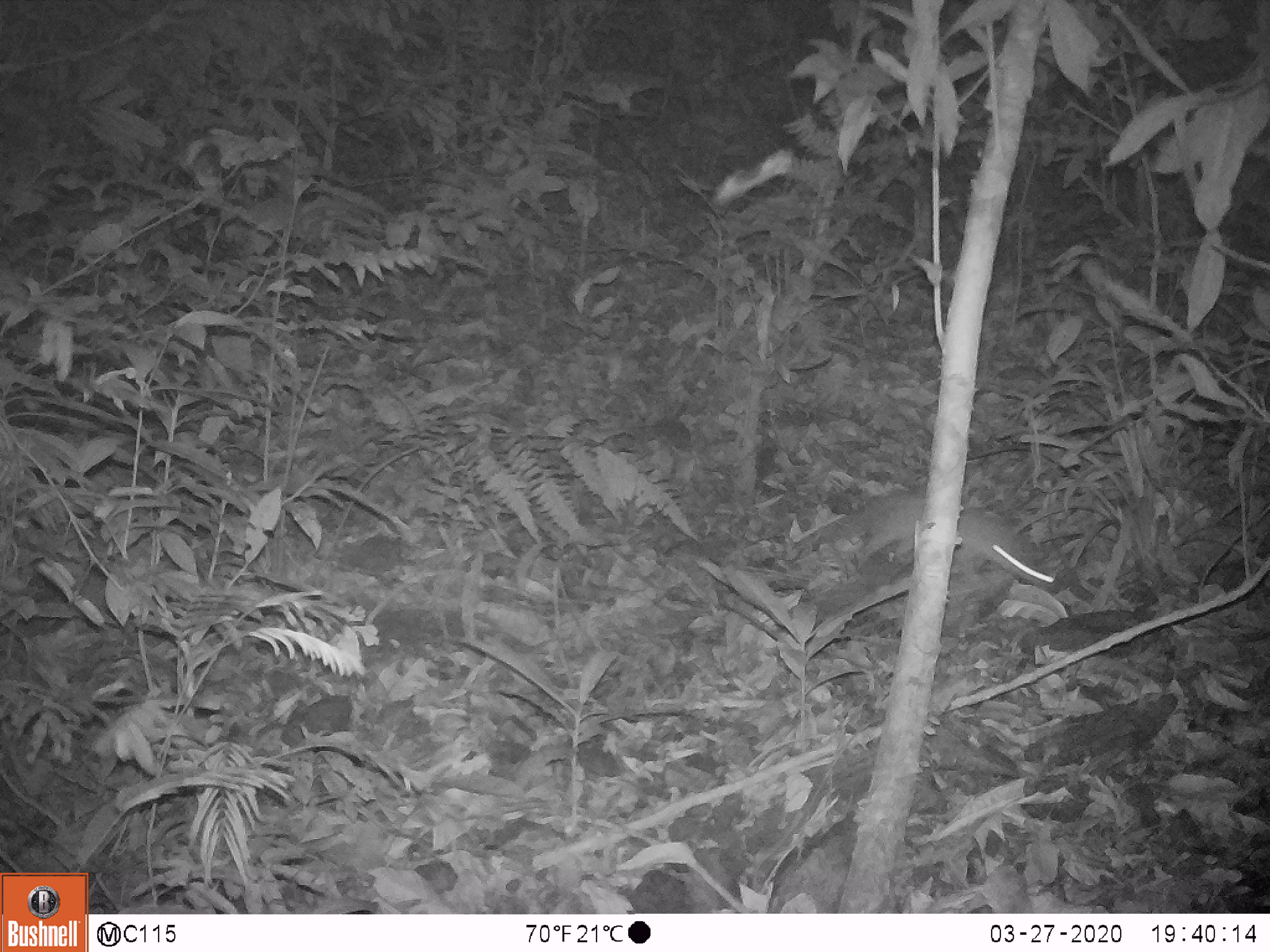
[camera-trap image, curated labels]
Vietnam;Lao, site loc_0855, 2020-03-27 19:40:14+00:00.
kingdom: Animalia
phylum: Chordata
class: Mammalia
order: Rodentia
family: Muridae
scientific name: Muridae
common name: old-world mice and rats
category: unidentified murid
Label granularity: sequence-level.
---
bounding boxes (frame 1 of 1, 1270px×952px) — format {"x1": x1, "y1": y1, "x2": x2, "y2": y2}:
unidentified murid: {"x1": 761, "y1": 480, "x2": 1061, "y2": 643}